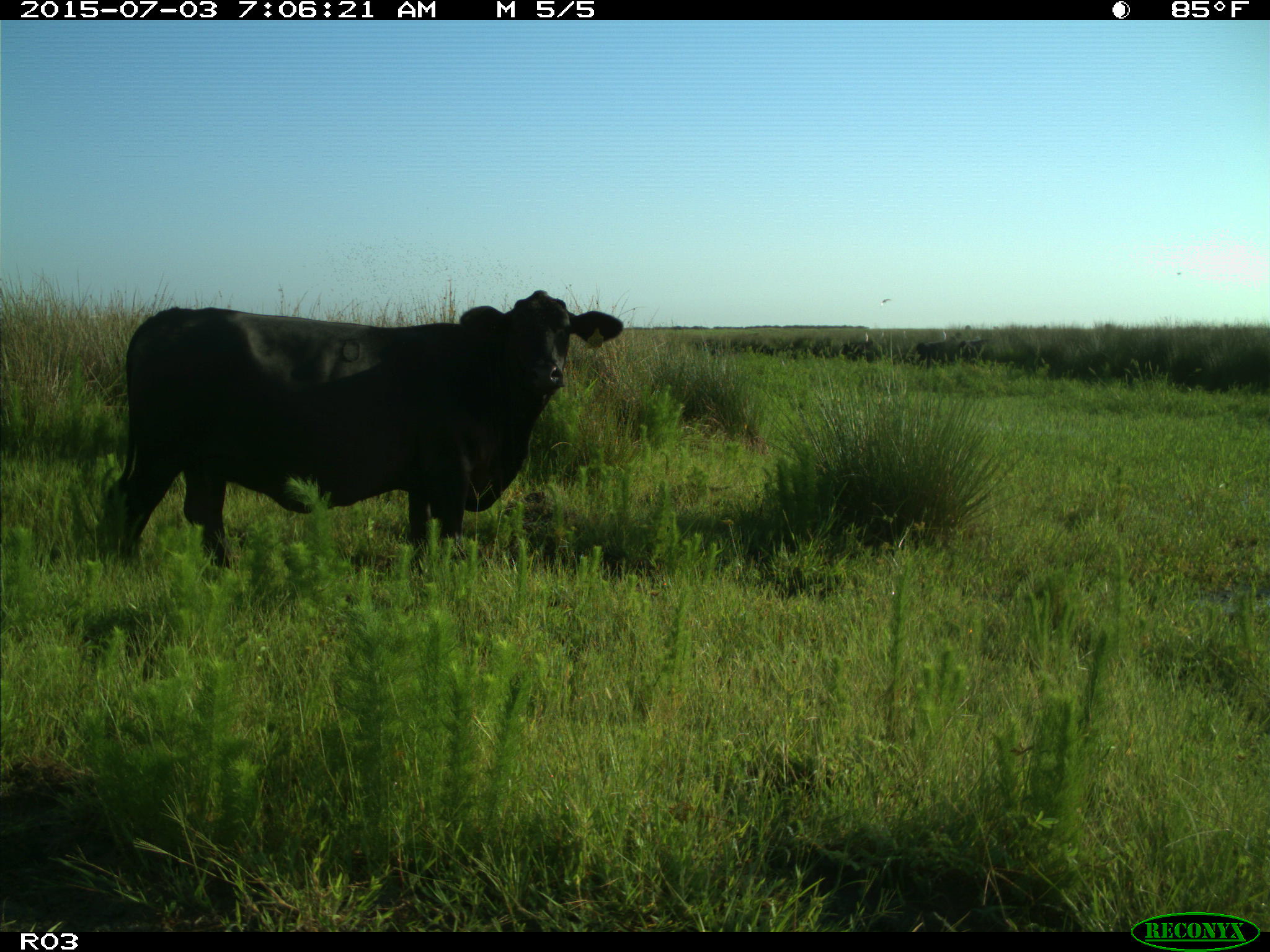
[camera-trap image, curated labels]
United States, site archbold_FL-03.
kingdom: Animalia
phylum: Chordata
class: Mammalia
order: Artiodactyla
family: Bovidae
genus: Bos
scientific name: Bos taurus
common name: domestic cow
Bos taurus (domestic cow).